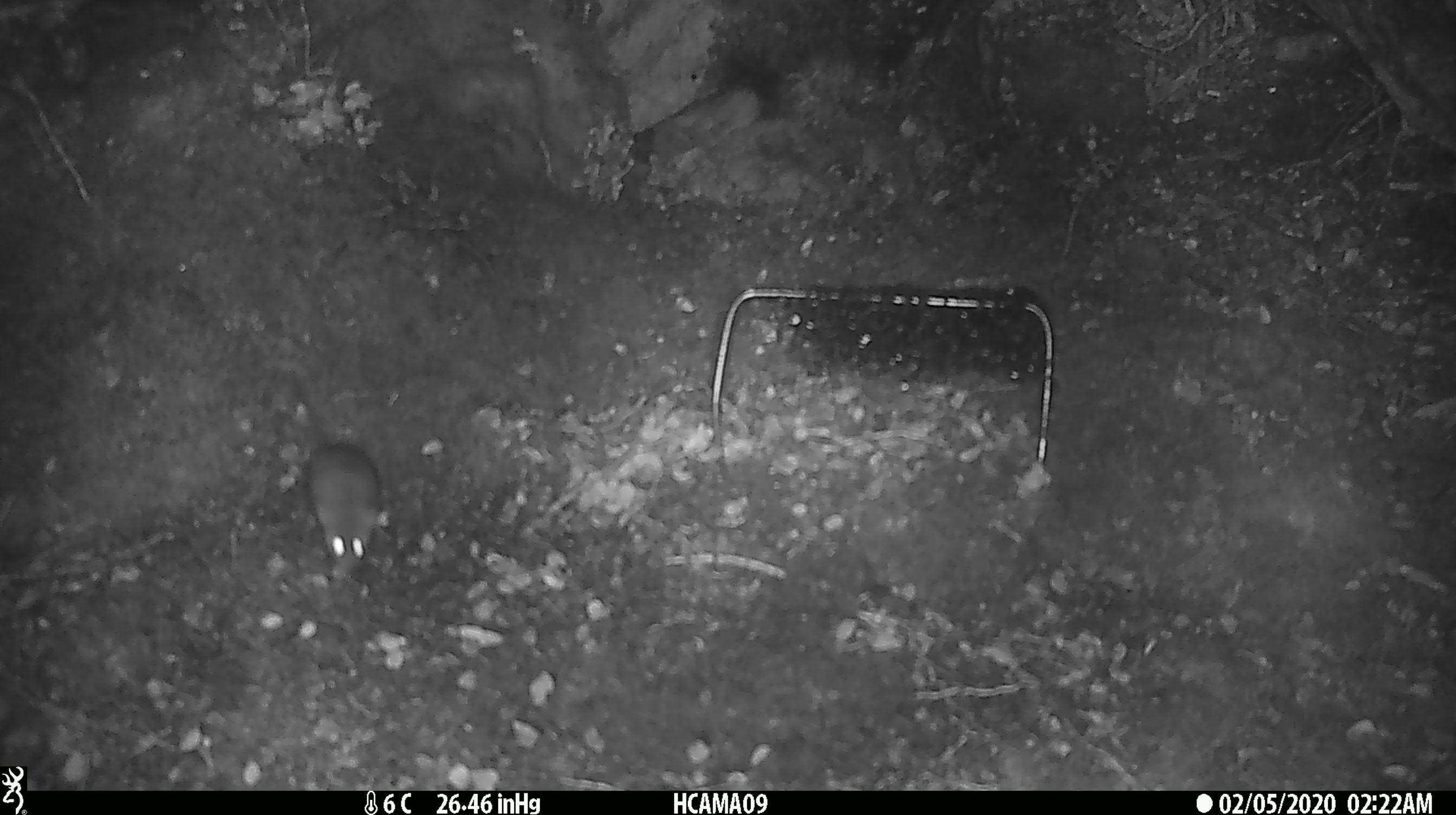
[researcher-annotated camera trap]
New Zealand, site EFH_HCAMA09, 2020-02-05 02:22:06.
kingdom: Animalia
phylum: Chordata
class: Mammalia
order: Rodentia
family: Muridae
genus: Mus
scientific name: Mus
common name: mouse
Mouse (Mus).